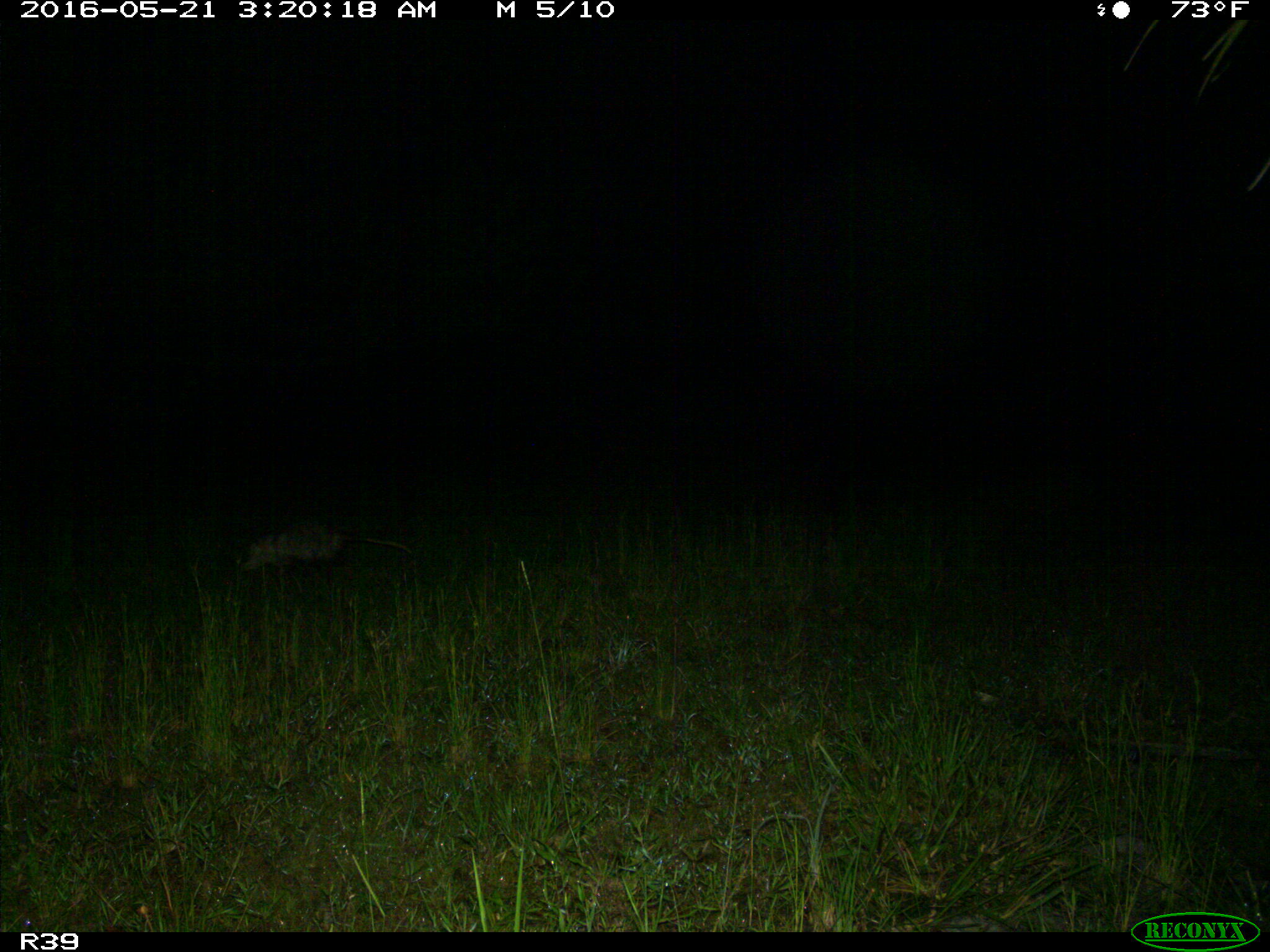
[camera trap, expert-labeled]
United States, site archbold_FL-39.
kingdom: Animalia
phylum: Chordata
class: Mammalia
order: Didelphimorphia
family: Didelphidae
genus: Didelphis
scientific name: Didelphis virginiana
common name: virginia opossum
Didelphis virginiana (virginia opossum).